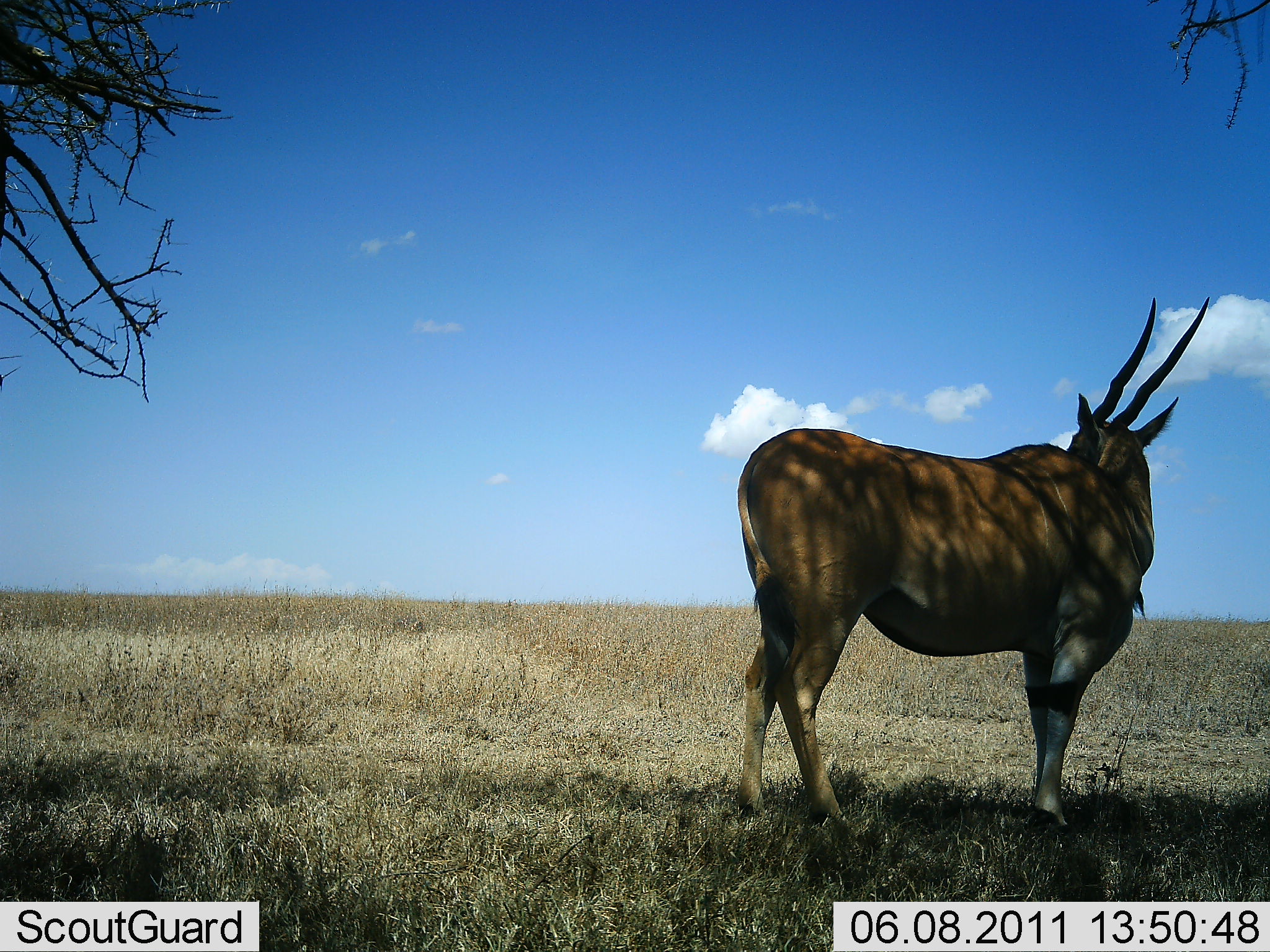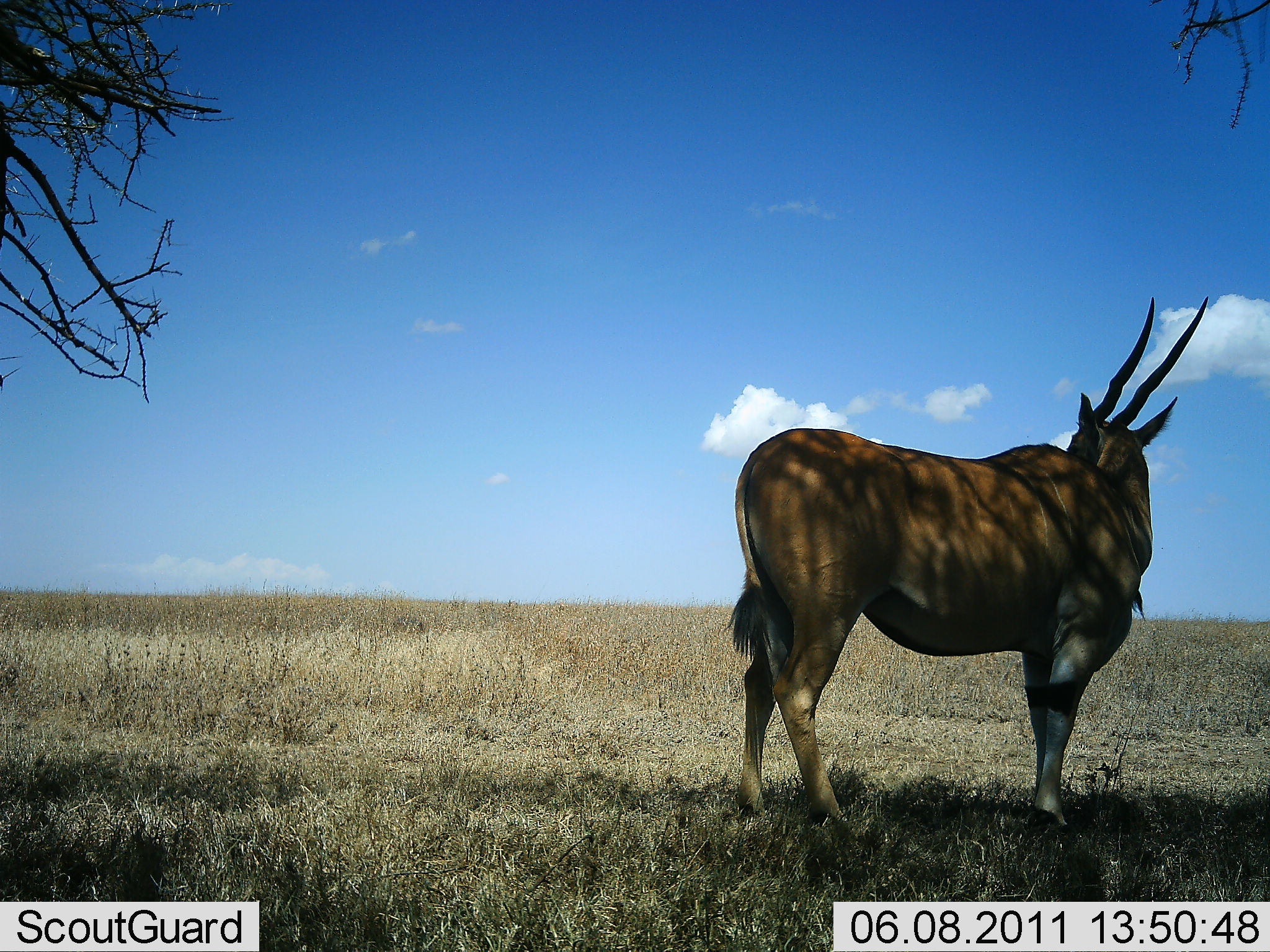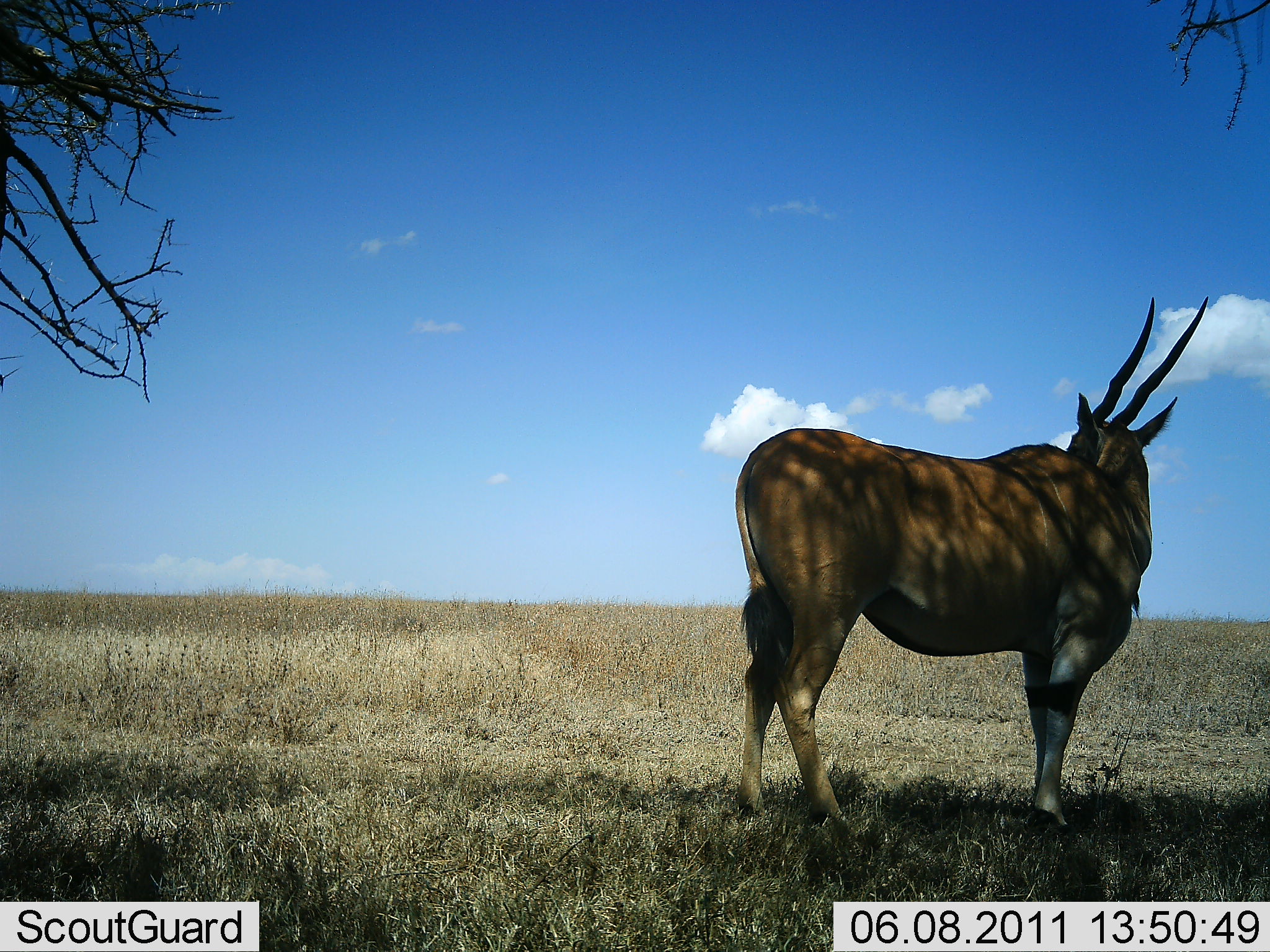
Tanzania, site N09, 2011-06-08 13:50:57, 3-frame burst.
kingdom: Animalia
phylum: Chordata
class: Mammalia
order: Artiodactyla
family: Bovidae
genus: Tragelaphus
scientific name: Tragelaphus oryx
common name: eland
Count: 1.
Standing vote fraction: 100%.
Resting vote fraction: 0%.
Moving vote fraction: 0%.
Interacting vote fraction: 0%.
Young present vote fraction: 0%.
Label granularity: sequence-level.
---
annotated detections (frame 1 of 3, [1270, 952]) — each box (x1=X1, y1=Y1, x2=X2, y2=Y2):
animal: (x1=735, y1=295, x2=1211, y2=838)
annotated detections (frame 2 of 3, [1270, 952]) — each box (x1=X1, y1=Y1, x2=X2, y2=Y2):
animal: (x1=724, y1=293, x2=1210, y2=838)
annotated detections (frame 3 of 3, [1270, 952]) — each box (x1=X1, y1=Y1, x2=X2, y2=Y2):
animal: (x1=724, y1=293, x2=1212, y2=848)